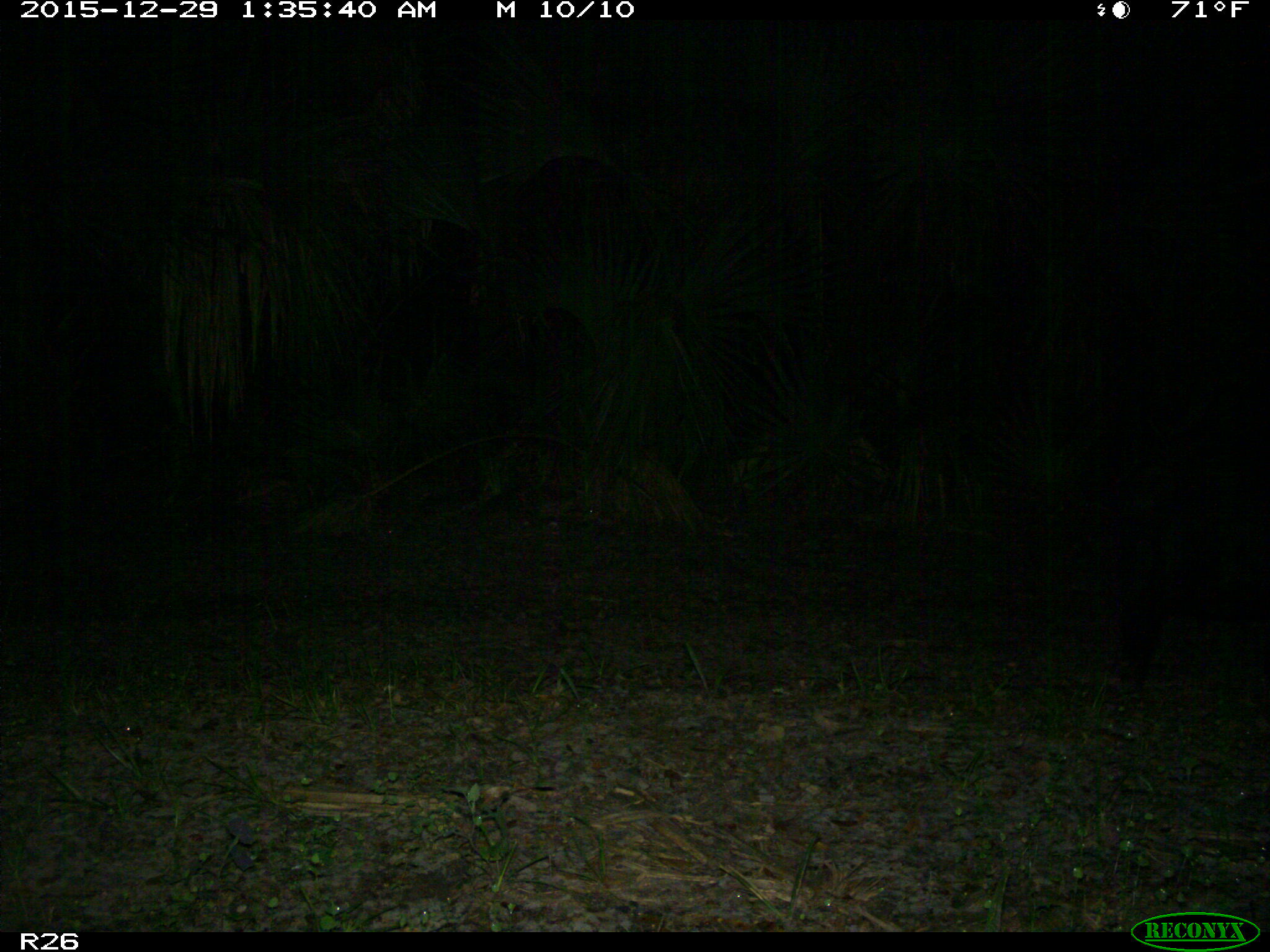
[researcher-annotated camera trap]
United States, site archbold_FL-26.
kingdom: Animalia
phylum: Chordata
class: Mammalia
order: Artiodactyla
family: Suidae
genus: Sus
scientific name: Sus scrofa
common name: wild boar